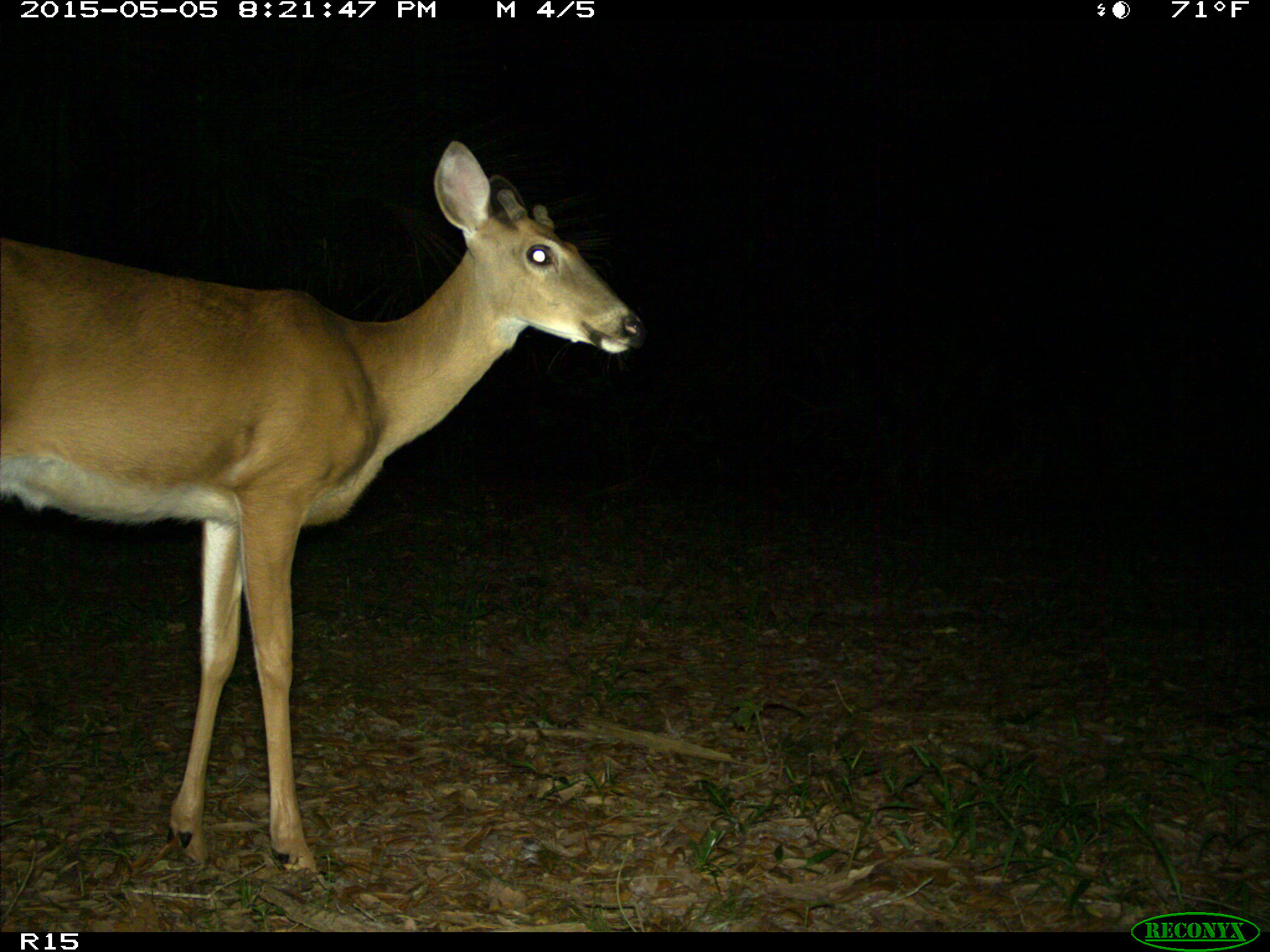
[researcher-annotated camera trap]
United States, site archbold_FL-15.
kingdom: Animalia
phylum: Chordata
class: Mammalia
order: Artiodactyla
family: Cervidae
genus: Odocoileus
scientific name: Odocoileus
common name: deer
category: unidentified deer